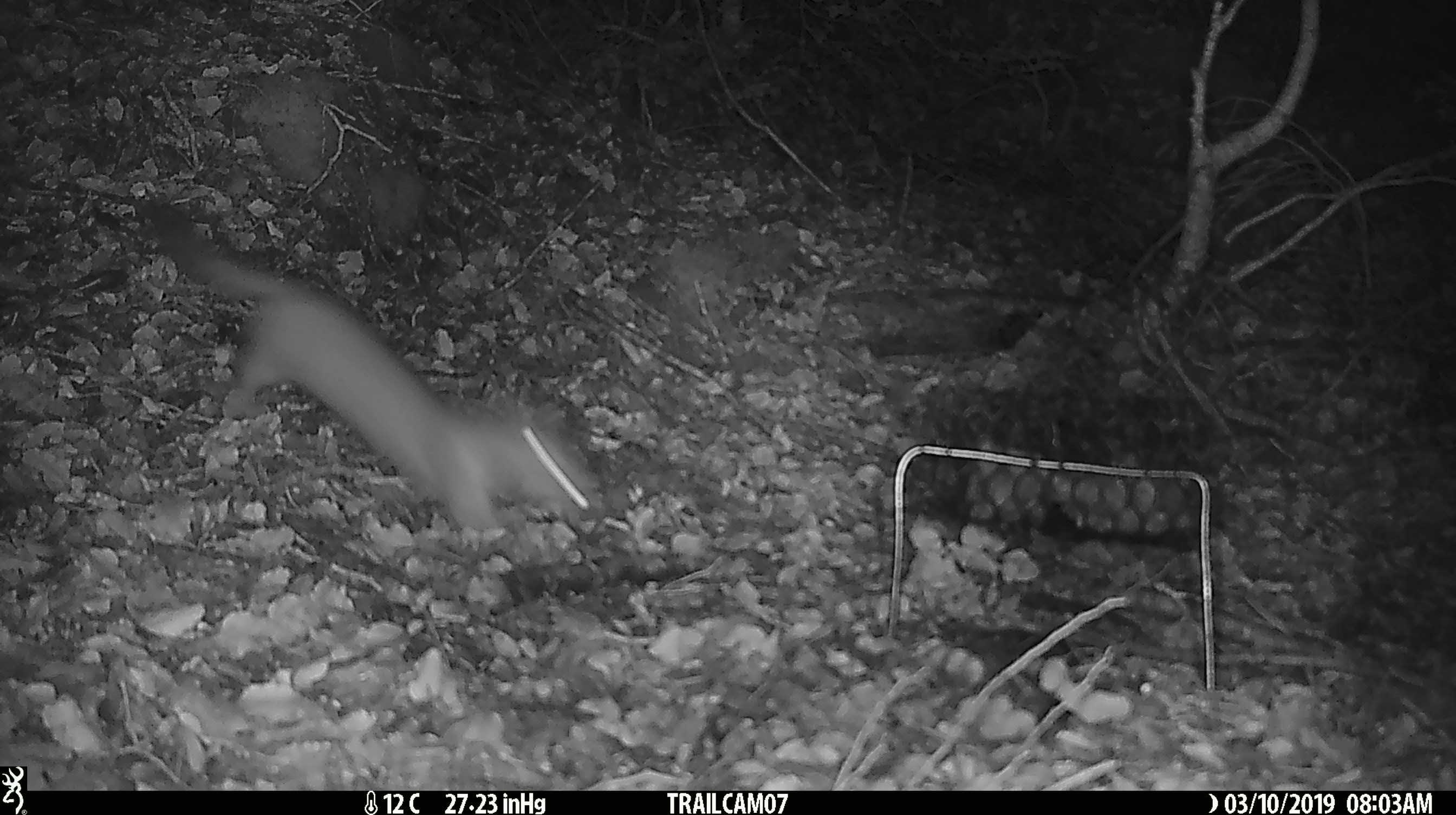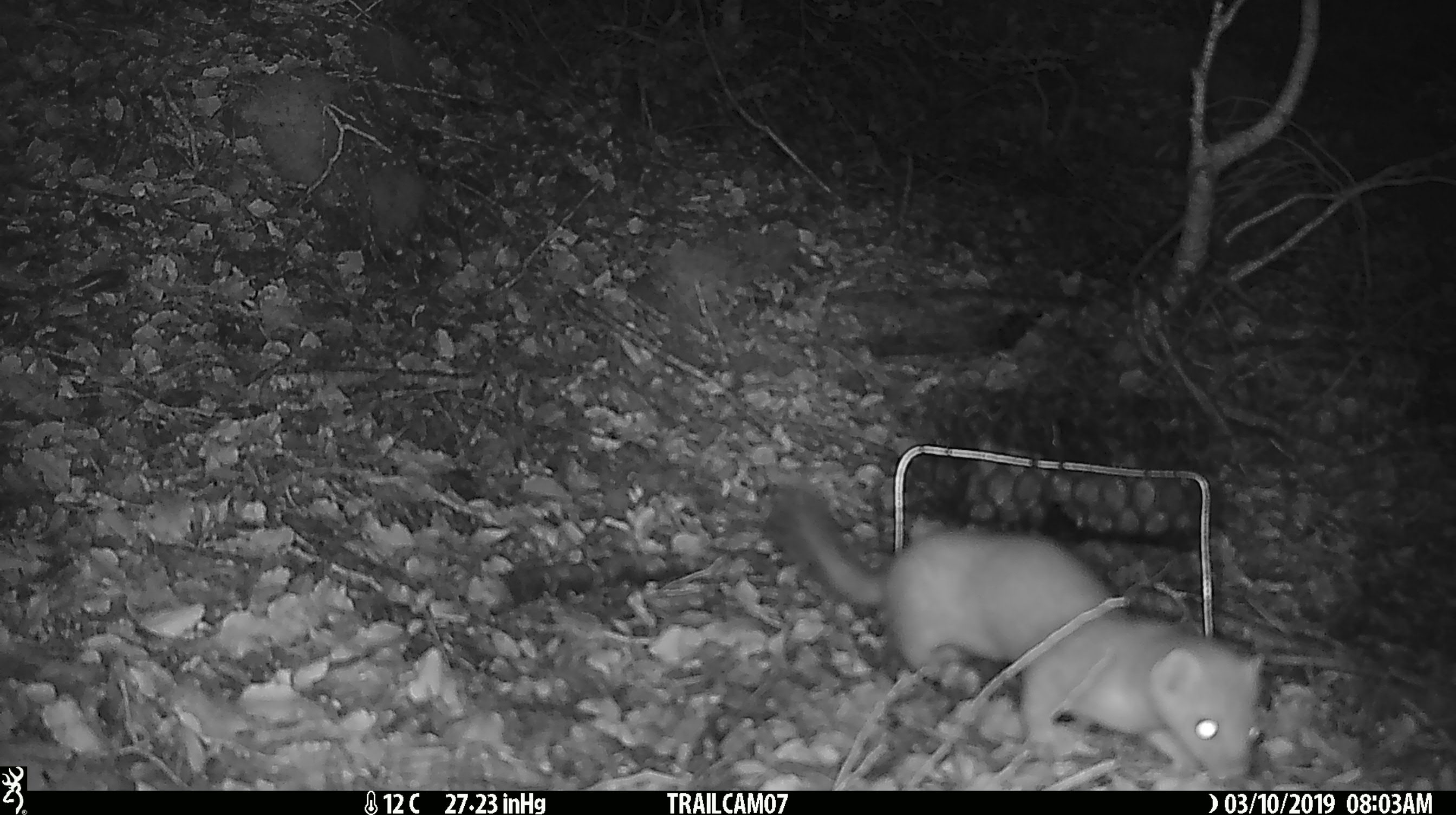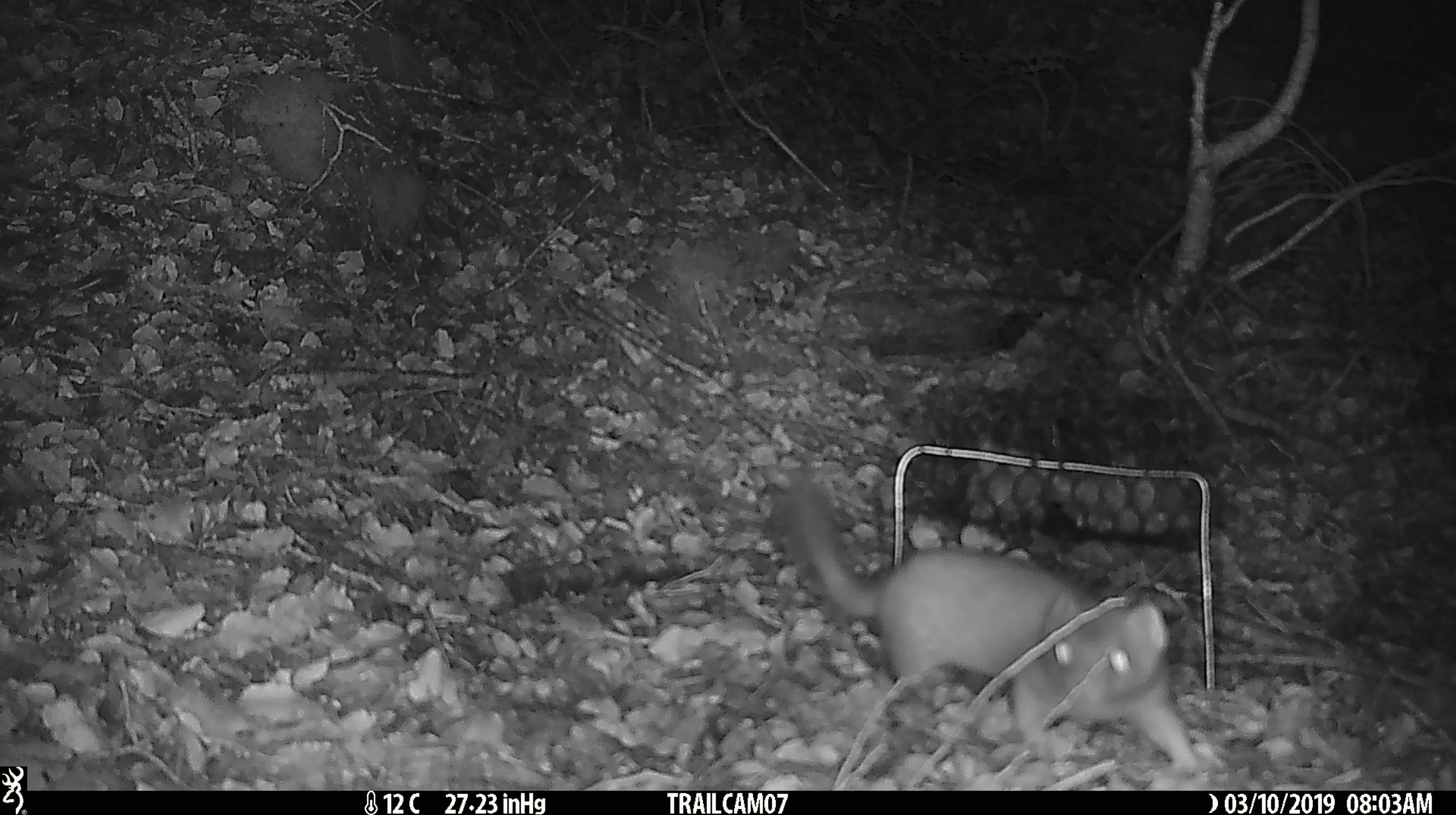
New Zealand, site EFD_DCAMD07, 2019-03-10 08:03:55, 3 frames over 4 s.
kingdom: Animalia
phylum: Chordata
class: Mammalia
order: Carnivora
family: Mustelidae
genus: Mustela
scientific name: Mustela erminea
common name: stoat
Stoat (Mustela erminea).